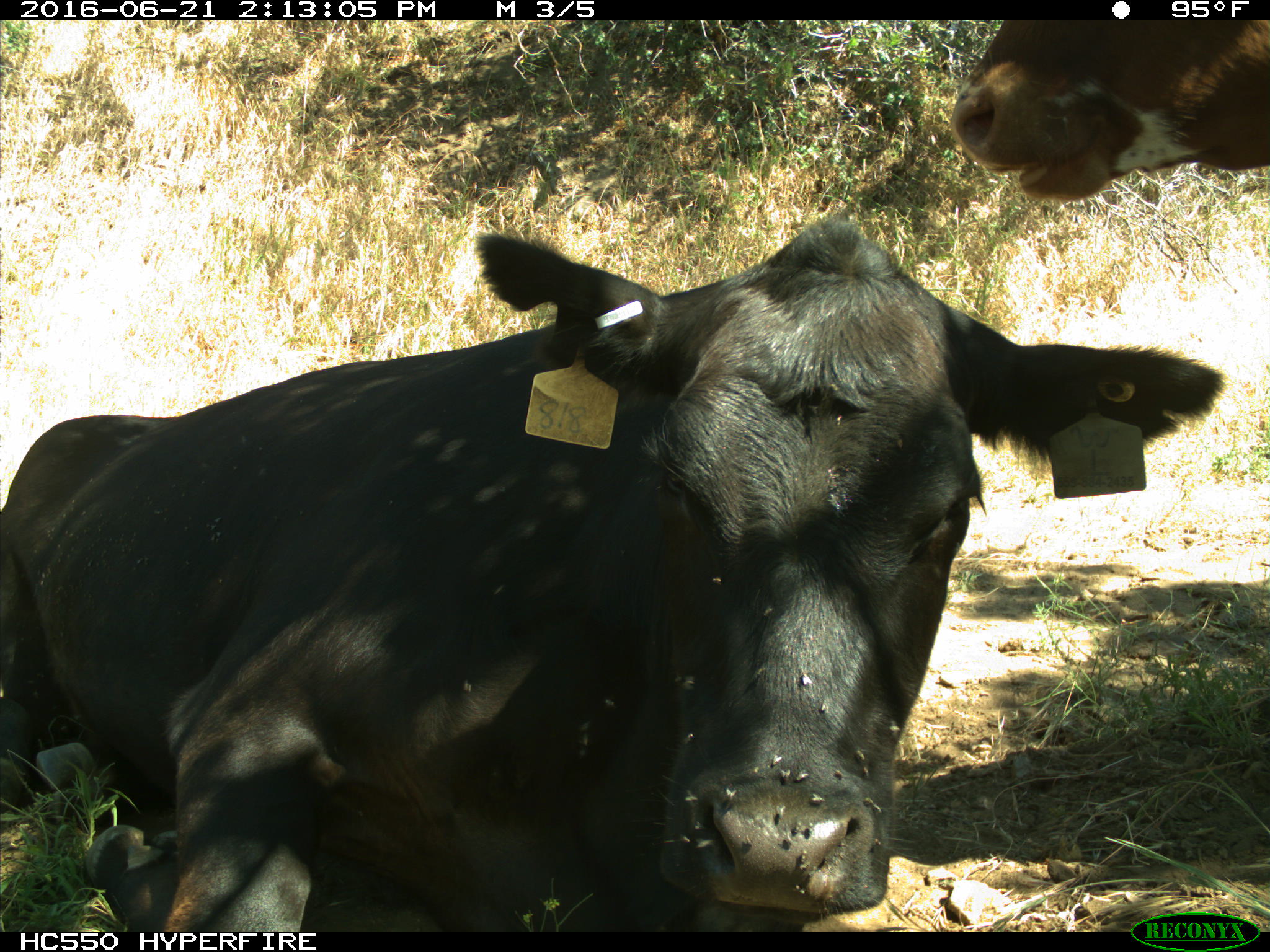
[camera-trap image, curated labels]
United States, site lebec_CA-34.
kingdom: Animalia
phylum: Chordata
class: Mammalia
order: Artiodactyla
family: Bovidae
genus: Bos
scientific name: Bos taurus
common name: domestic cow